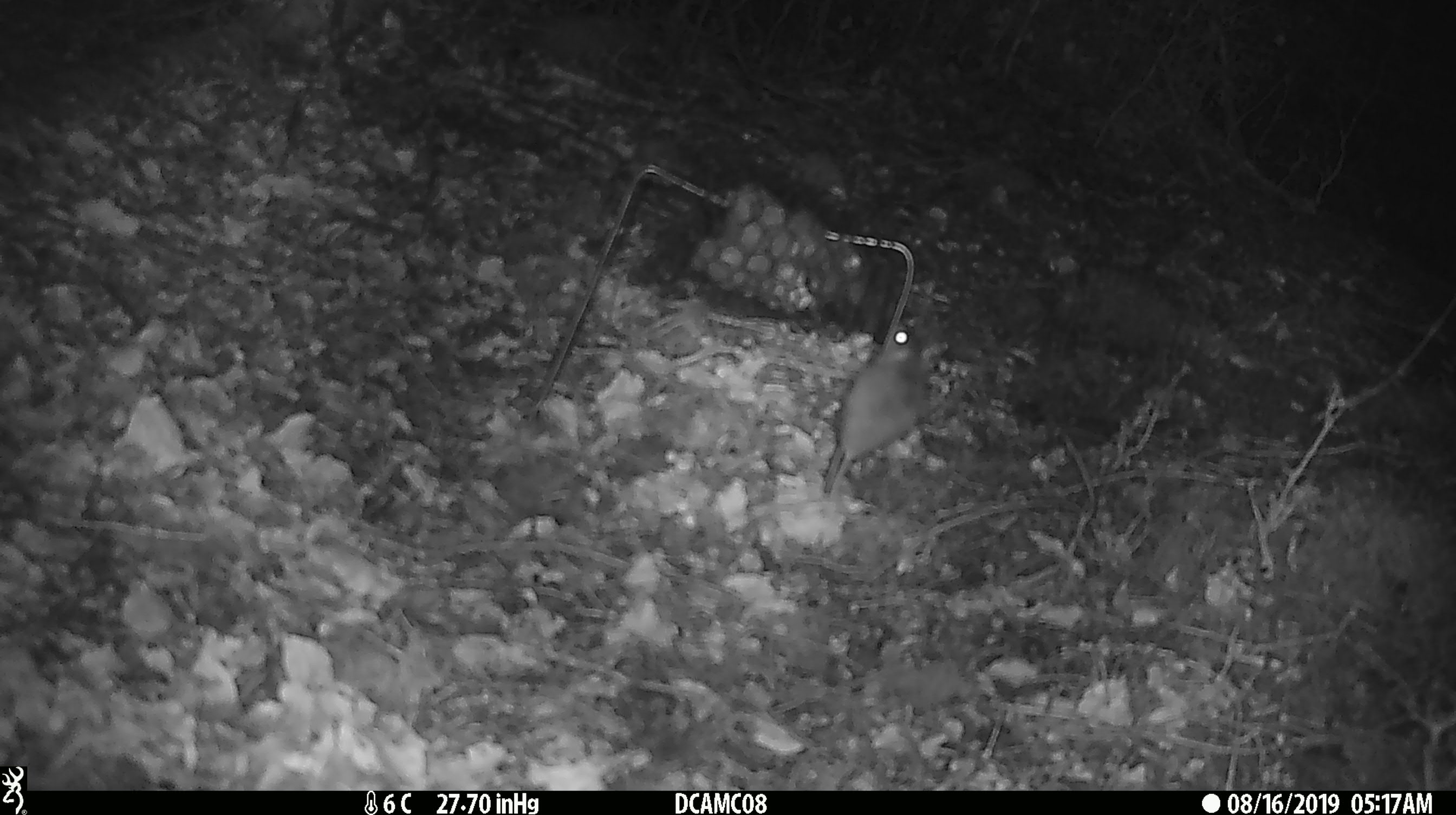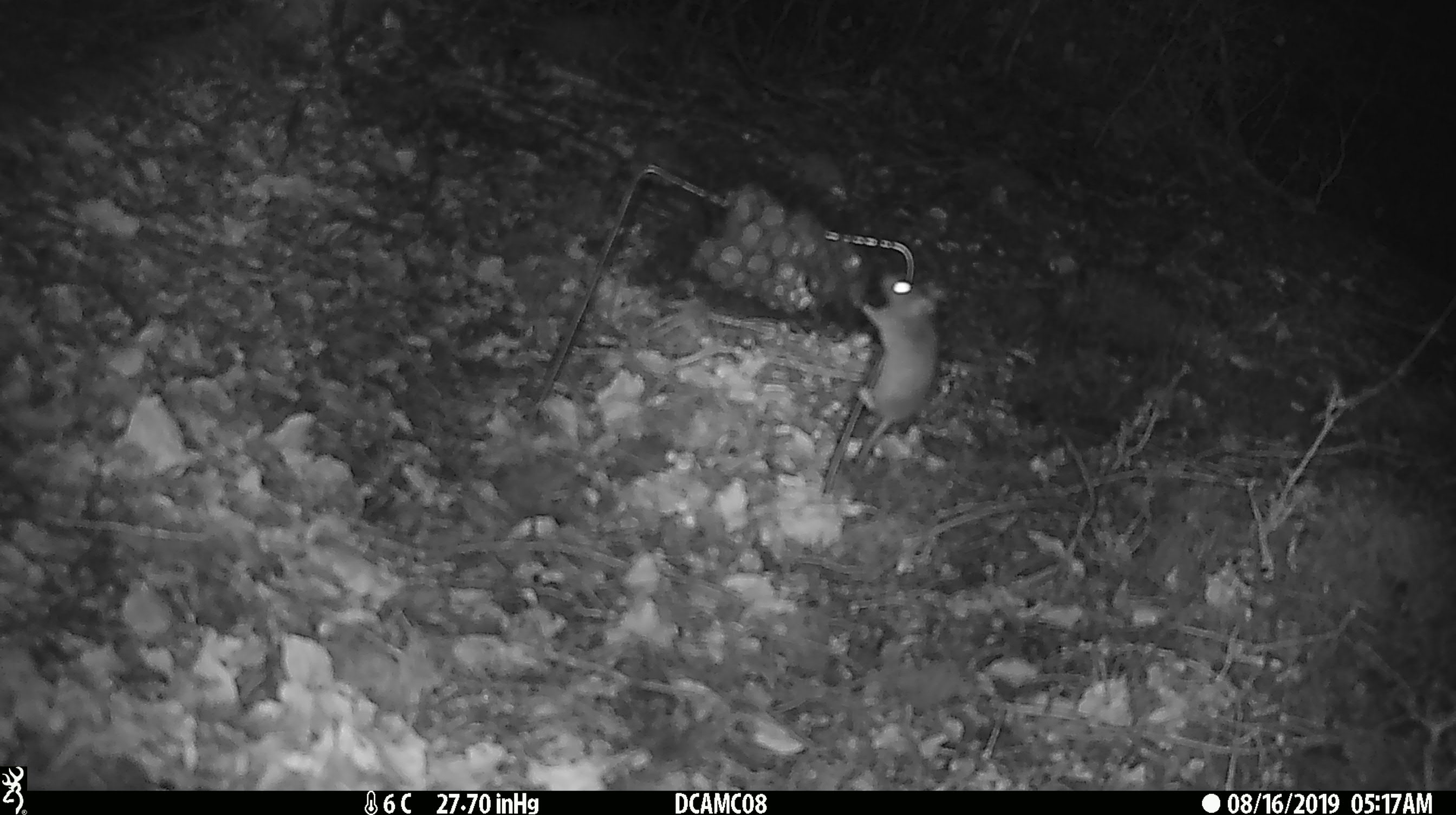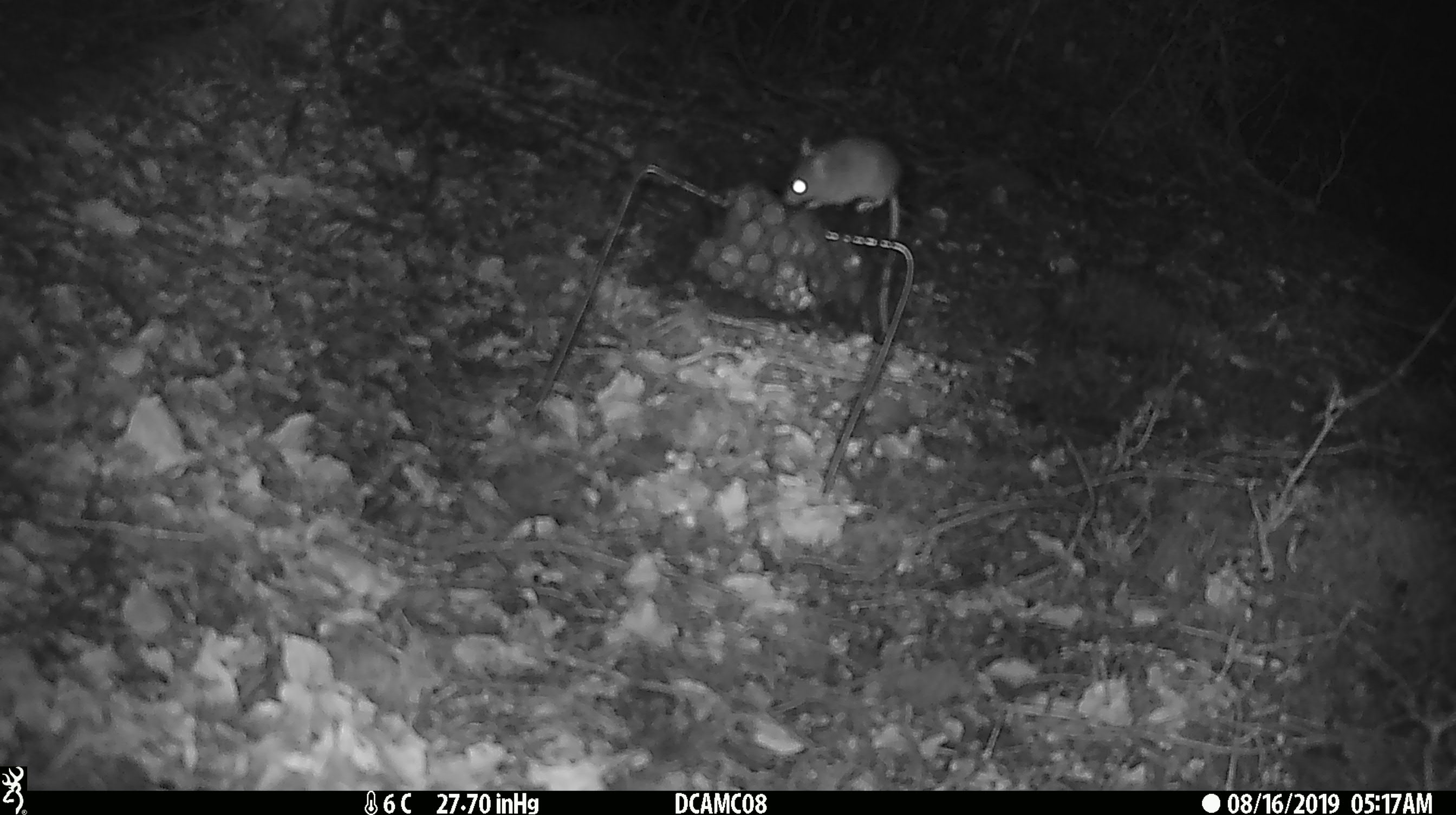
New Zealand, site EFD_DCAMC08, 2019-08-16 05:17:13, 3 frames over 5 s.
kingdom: Animalia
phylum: Chordata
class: Mammalia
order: Rodentia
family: Muridae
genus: Mus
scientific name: Mus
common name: mouse